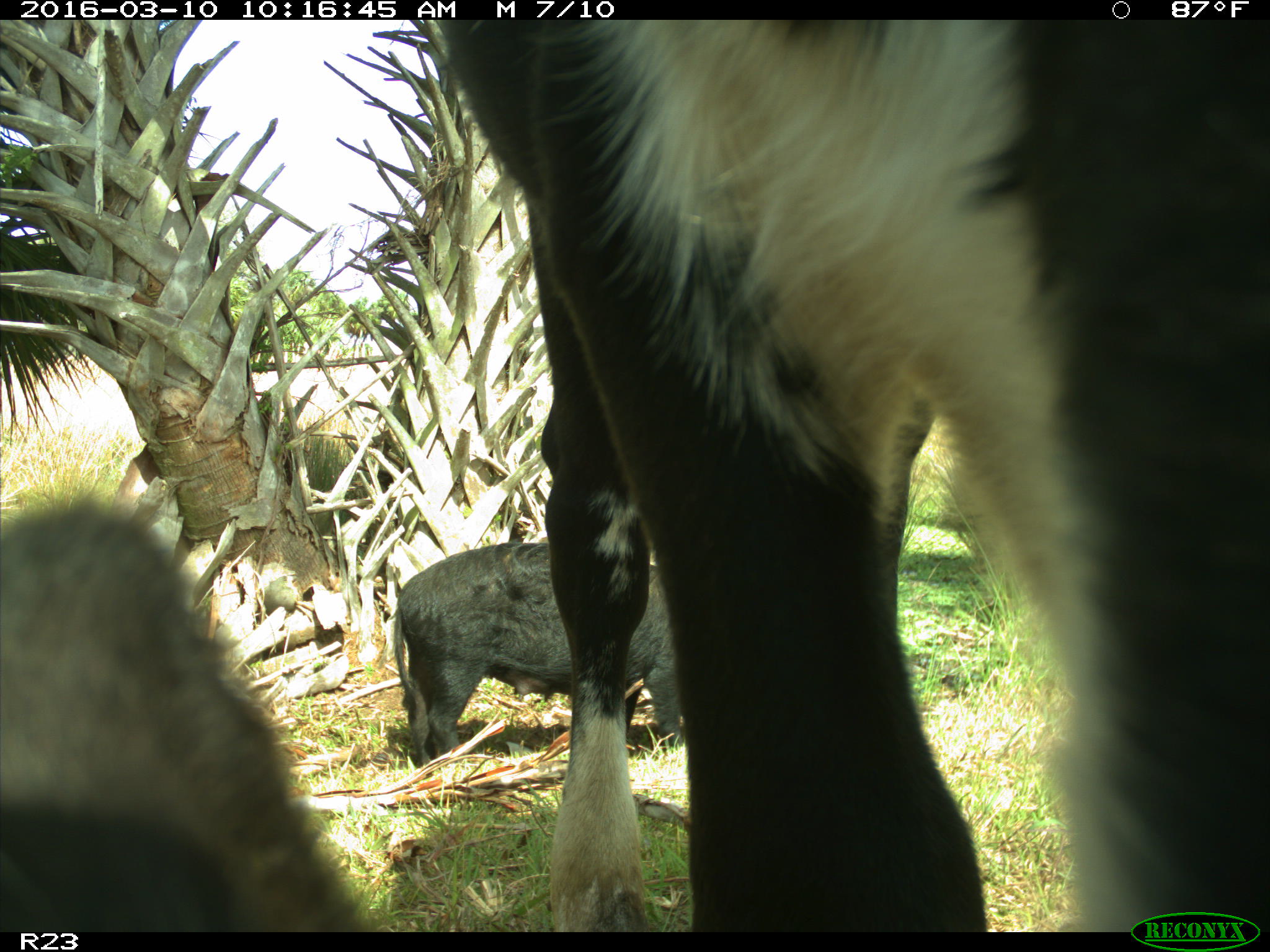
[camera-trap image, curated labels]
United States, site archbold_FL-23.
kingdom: Animalia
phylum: Chordata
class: Mammalia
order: Artiodactyla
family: Suidae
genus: Sus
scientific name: Sus scrofa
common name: wild boar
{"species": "Sus scrofa (wild boar)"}